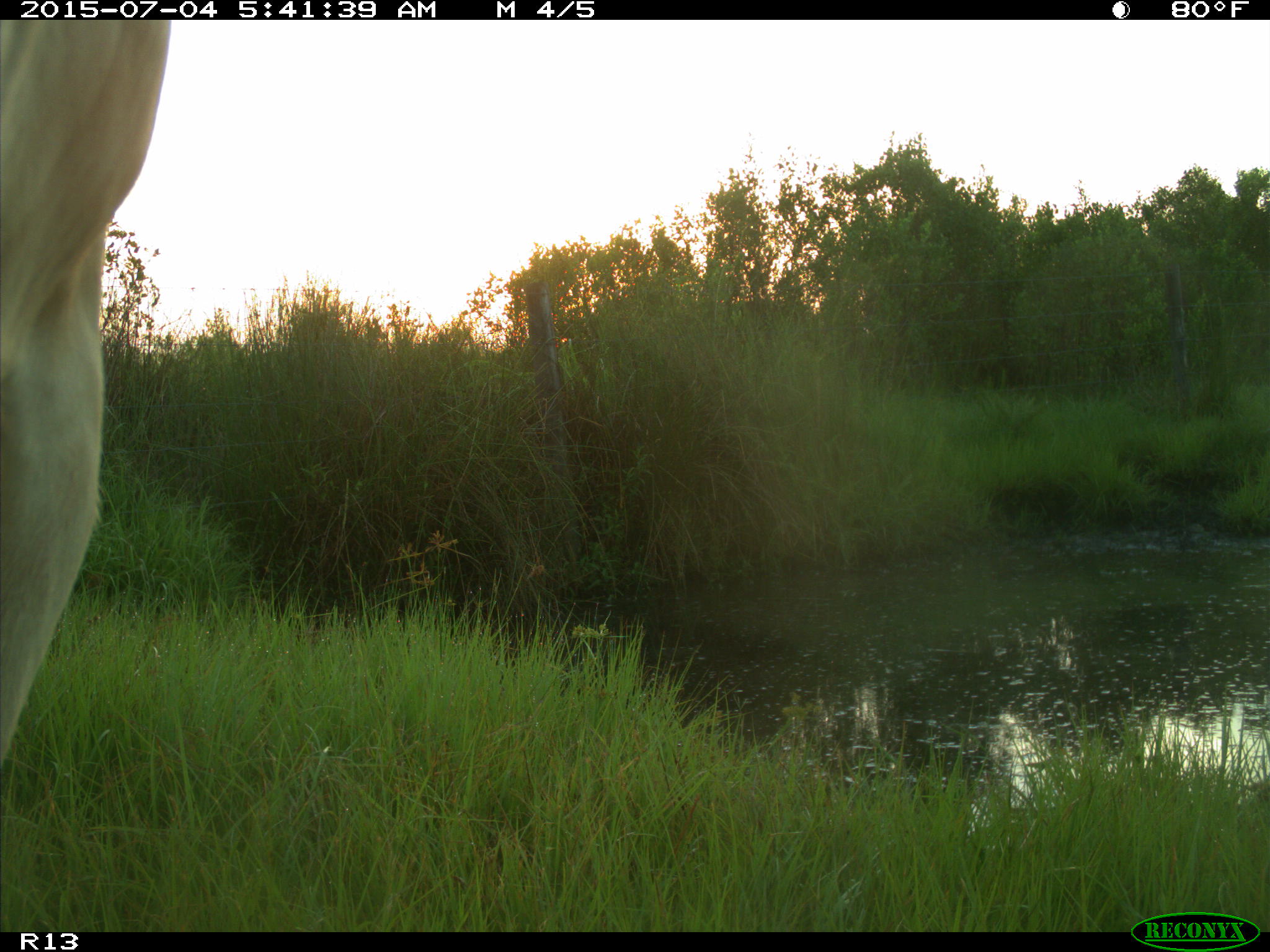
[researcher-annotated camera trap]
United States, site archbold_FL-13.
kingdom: Animalia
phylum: Chordata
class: Mammalia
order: Artiodactyla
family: Bovidae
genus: Bos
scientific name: Bos taurus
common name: domestic cow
Bos taurus (domestic cow).